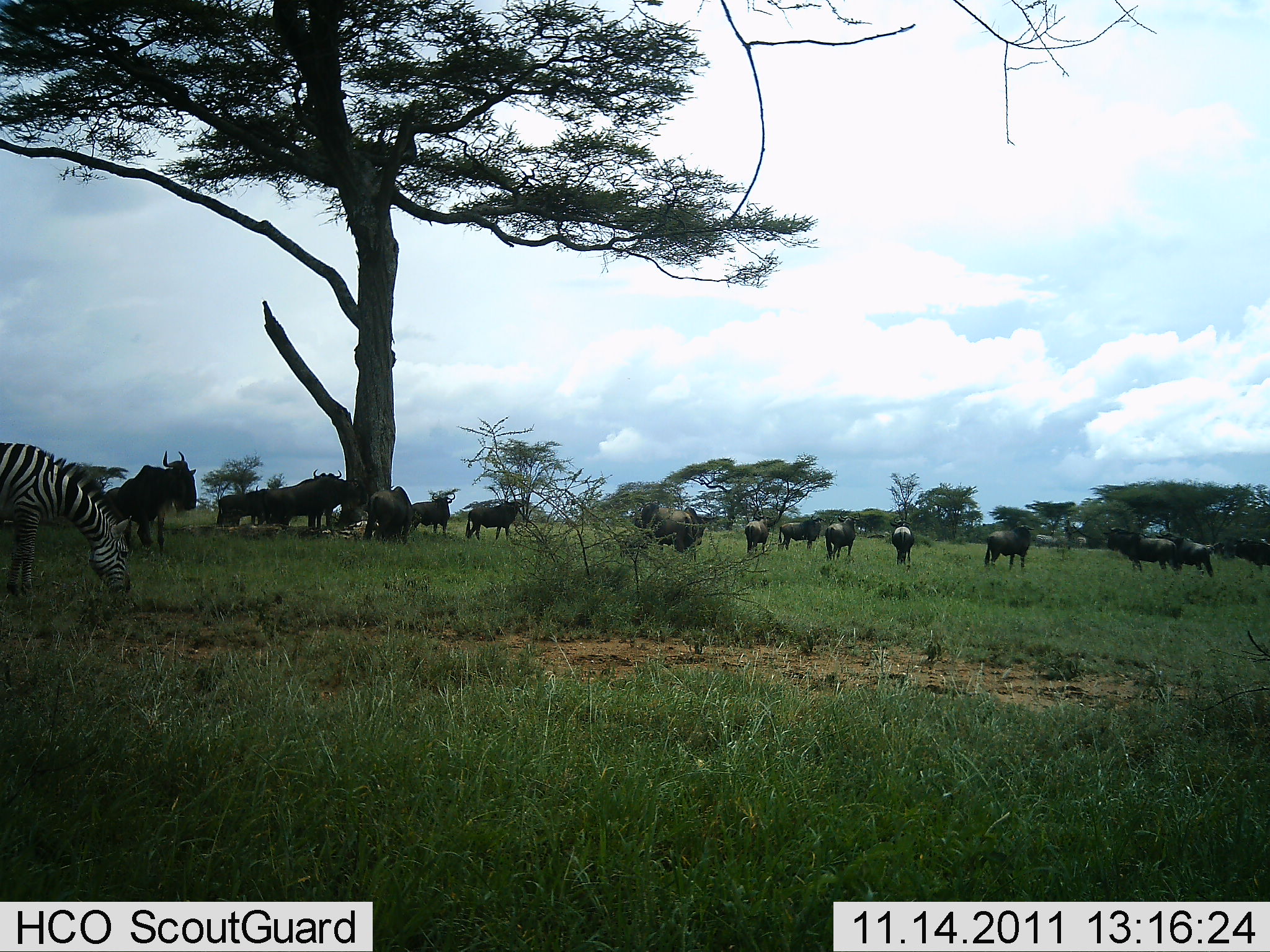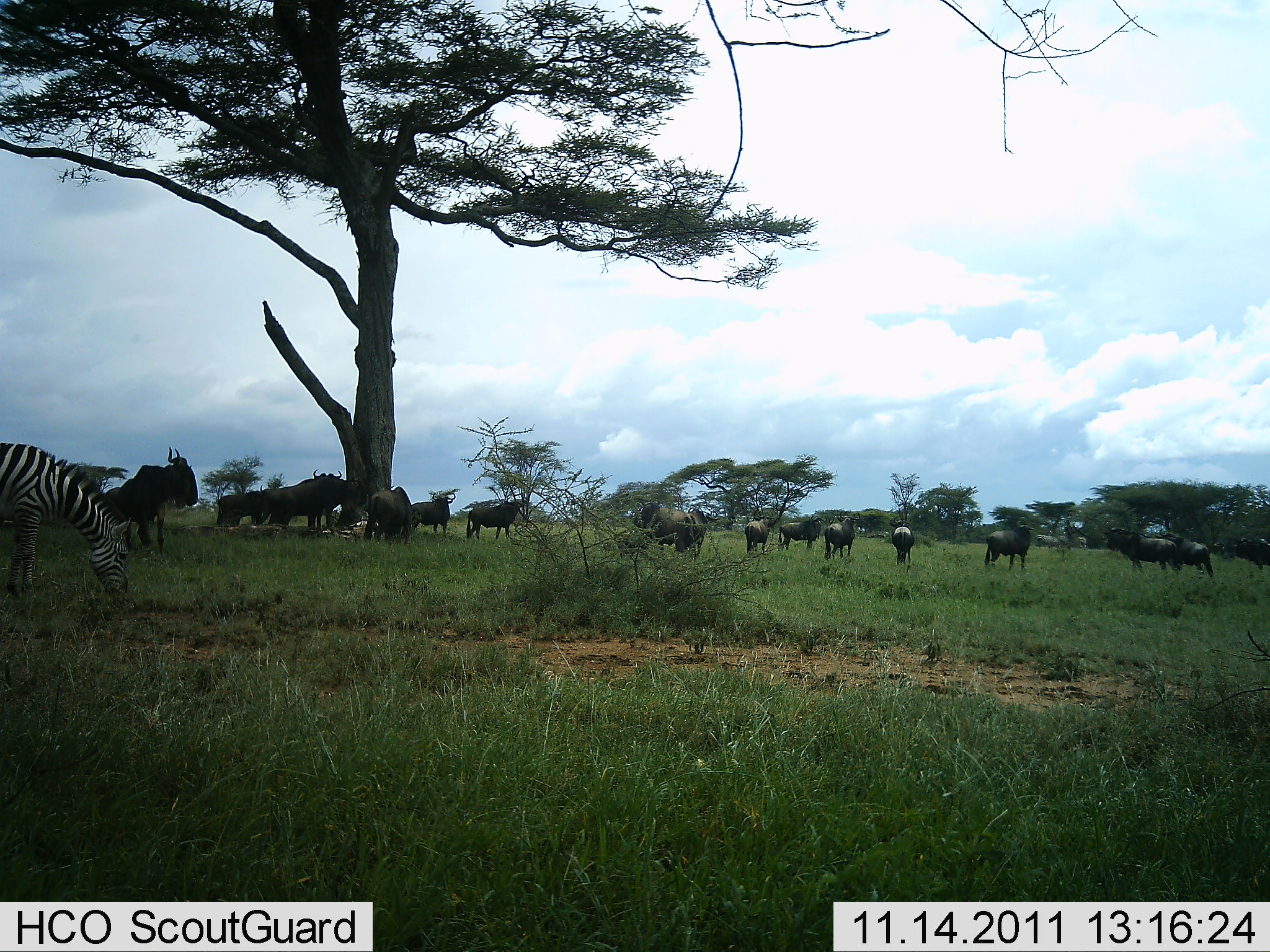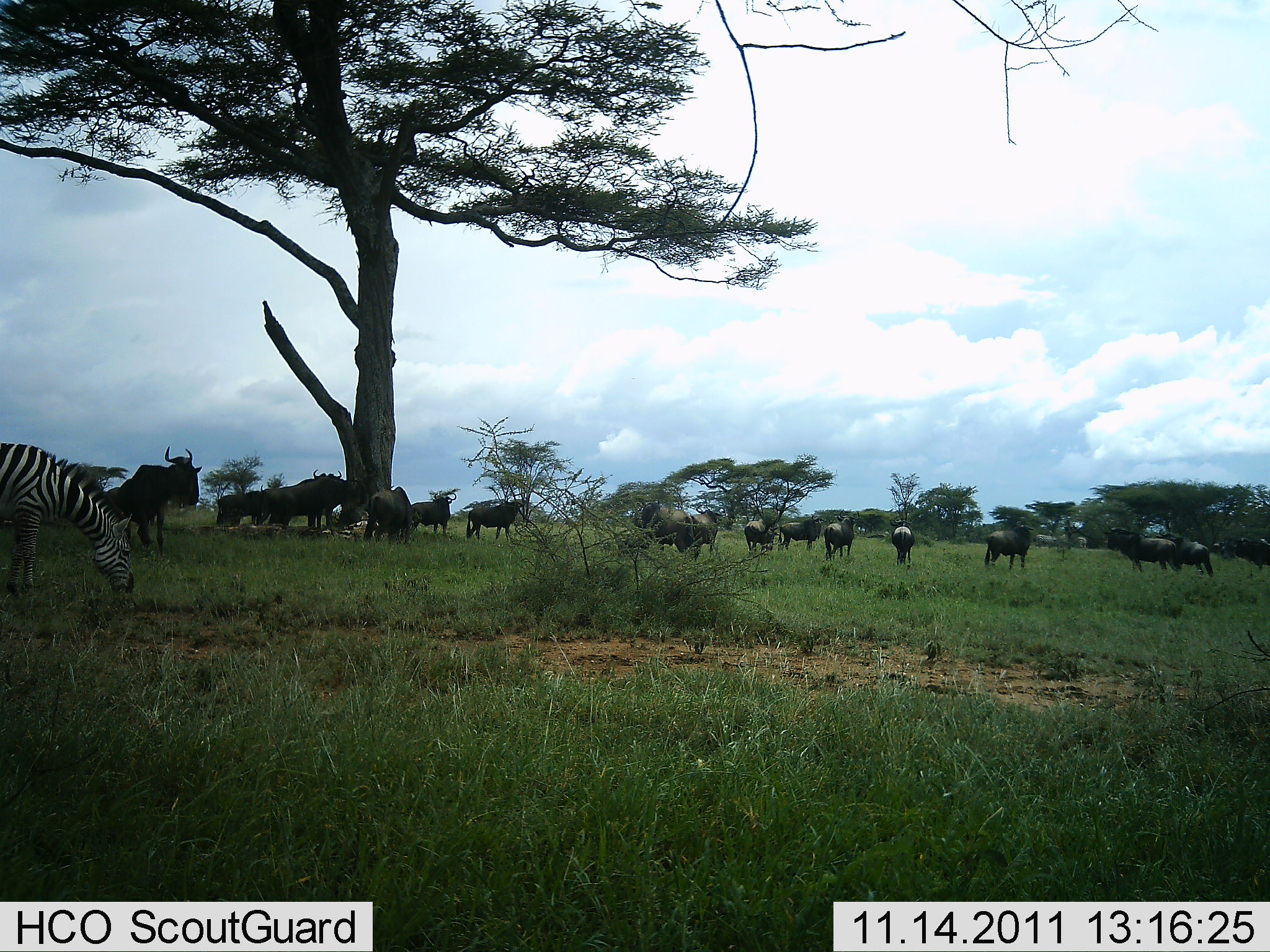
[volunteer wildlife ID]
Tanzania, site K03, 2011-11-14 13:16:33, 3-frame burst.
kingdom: Animalia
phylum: Chordata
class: Mammalia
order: Artiodactyla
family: Bovidae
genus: Connochaetes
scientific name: Connochaetes taurinus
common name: blue wildebeest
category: wildebeest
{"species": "wildebeest (blue wildebeest) (Connochaetes taurinus)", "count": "11-50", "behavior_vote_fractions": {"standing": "73%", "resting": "7%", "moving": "33%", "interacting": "0%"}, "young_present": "0%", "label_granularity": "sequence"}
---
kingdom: Animalia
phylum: Chordata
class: Mammalia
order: Perissodactyla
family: Equidae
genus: Equus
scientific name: Equus quagga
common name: plains zebra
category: zebra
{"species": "zebra (plains zebra) (Equus quagga)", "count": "1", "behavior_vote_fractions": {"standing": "8%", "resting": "0%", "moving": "0%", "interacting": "0%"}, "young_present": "0%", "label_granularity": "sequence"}